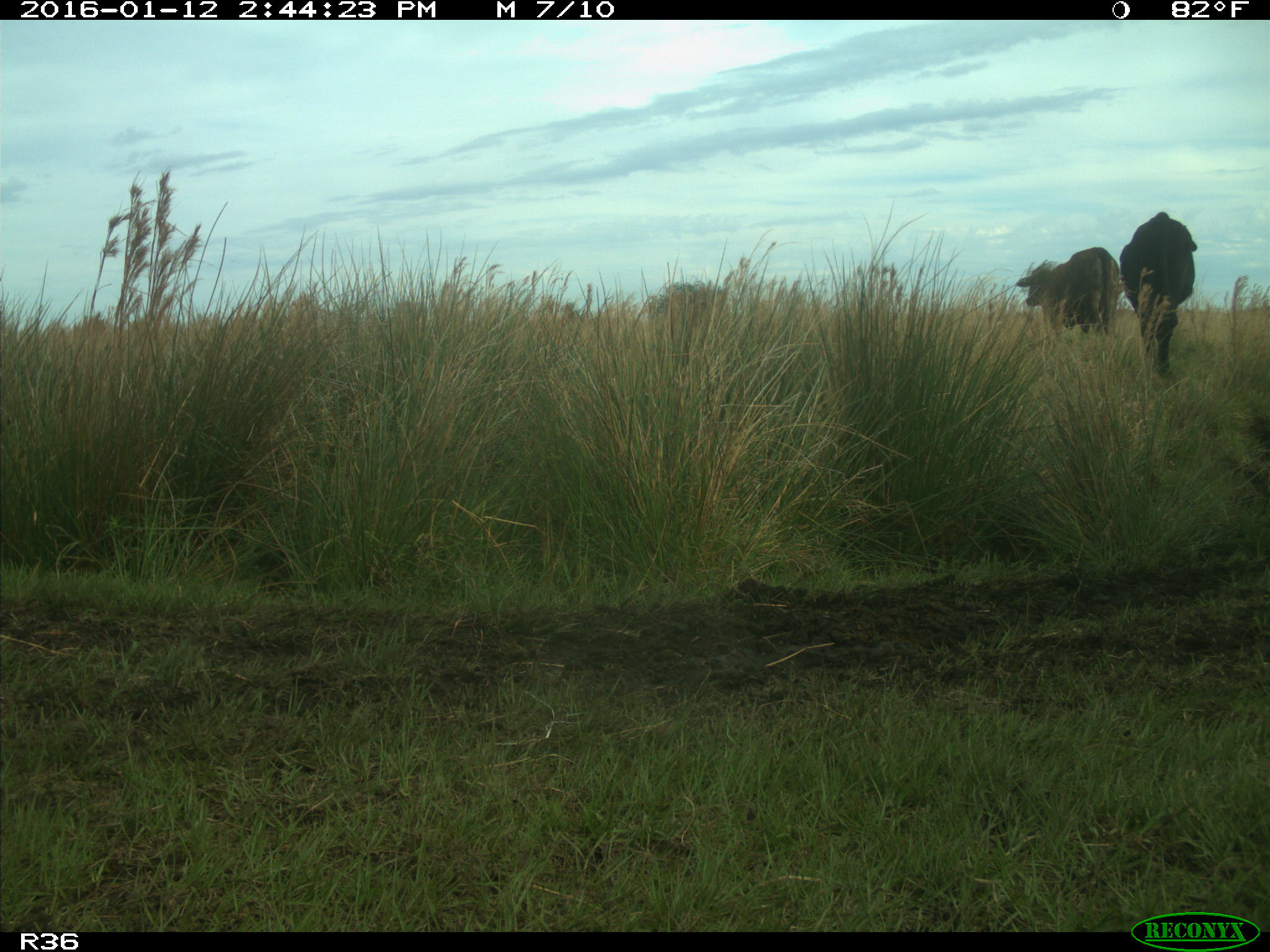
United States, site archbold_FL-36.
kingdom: Animalia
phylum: Chordata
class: Mammalia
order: Artiodactyla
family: Bovidae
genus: Bos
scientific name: Bos taurus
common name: domestic cow